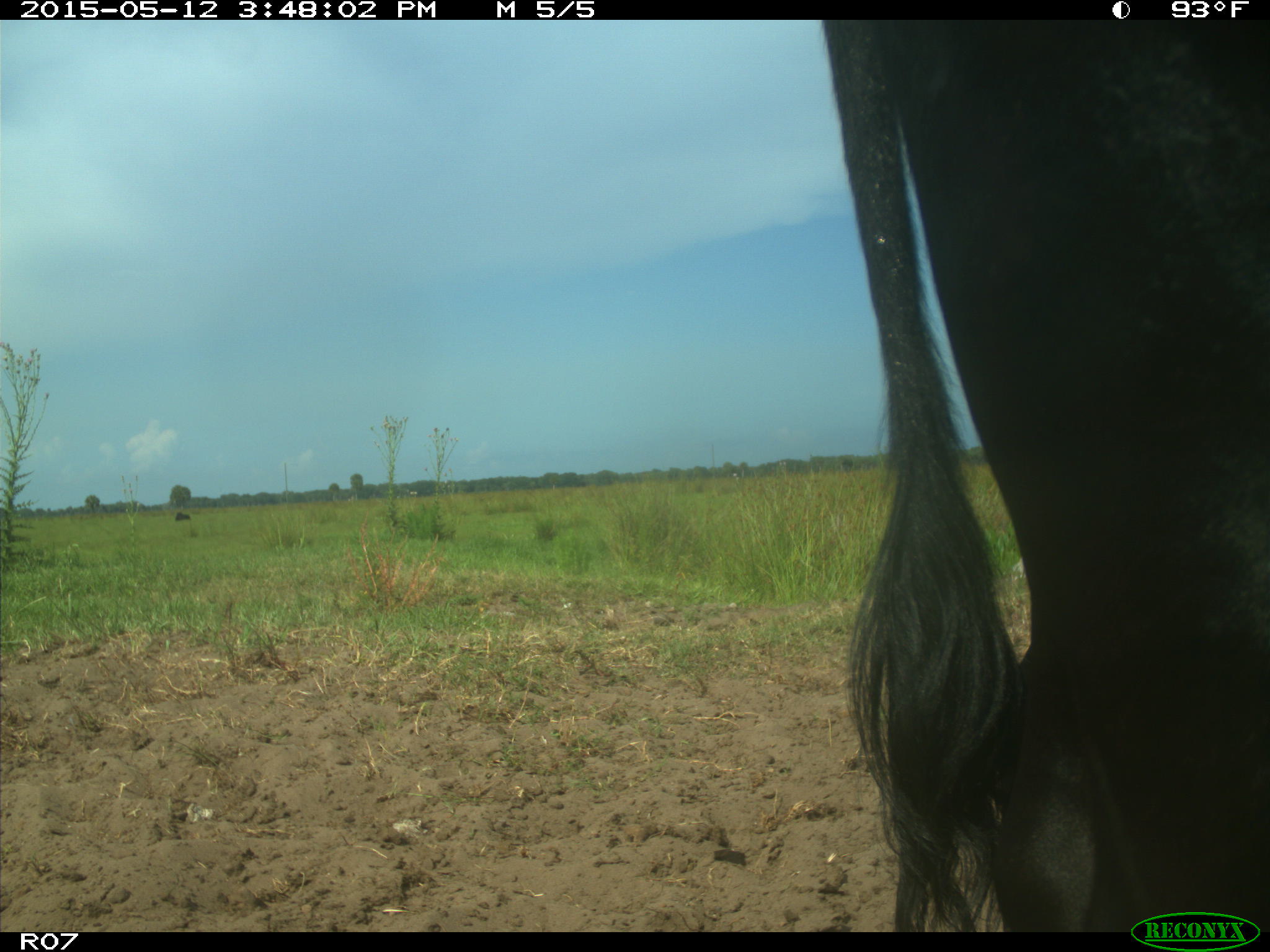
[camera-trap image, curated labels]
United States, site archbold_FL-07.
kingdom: Animalia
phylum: Chordata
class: Mammalia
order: Artiodactyla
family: Bovidae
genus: Bos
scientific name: Bos taurus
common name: domestic cow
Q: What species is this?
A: Bos taurus (domestic cow).